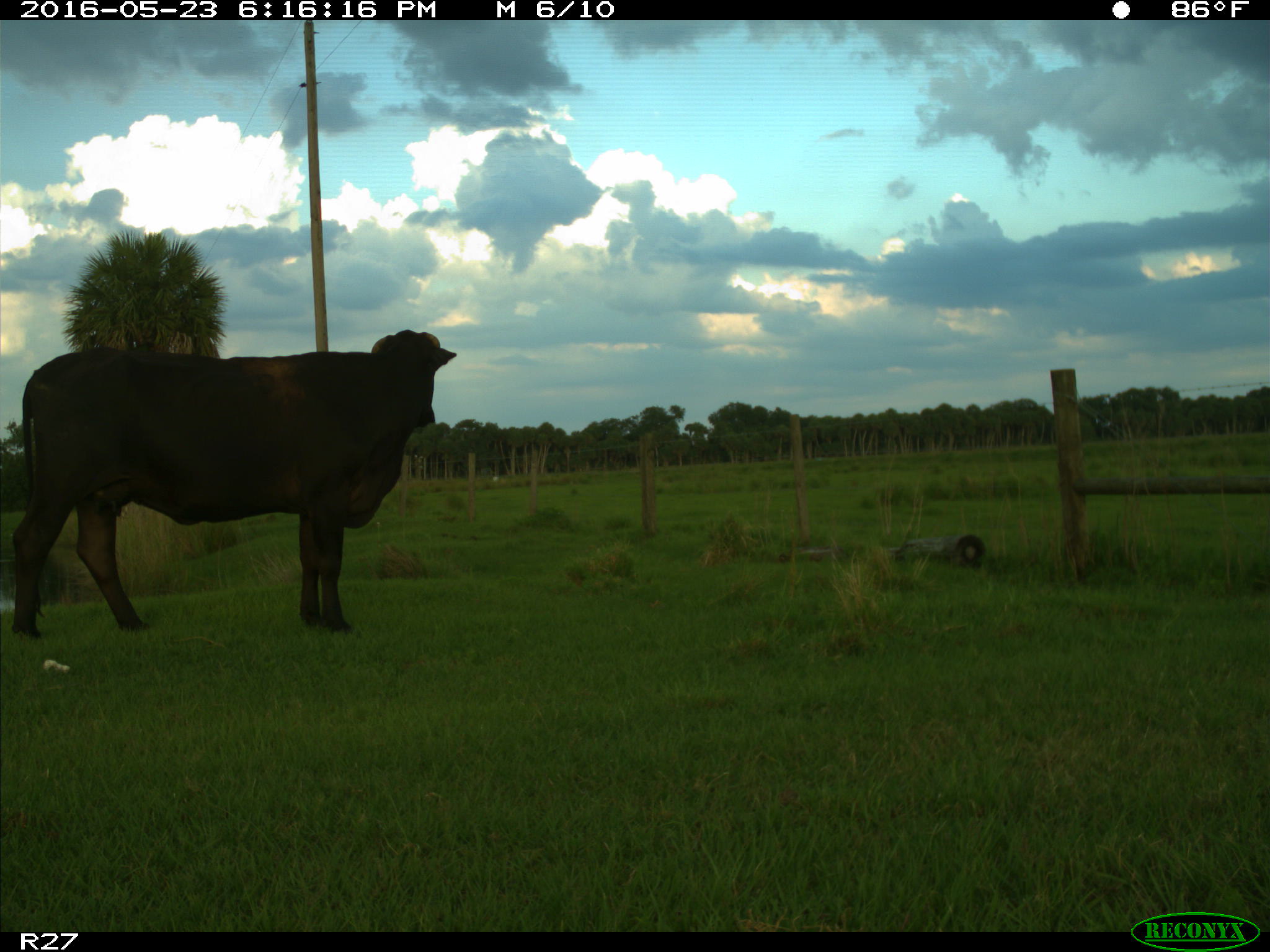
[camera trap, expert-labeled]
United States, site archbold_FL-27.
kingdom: Animalia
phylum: Chordata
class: Mammalia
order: Artiodactyla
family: Bovidae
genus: Bos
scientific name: Bos taurus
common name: domestic cow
Bos taurus (domestic cow).